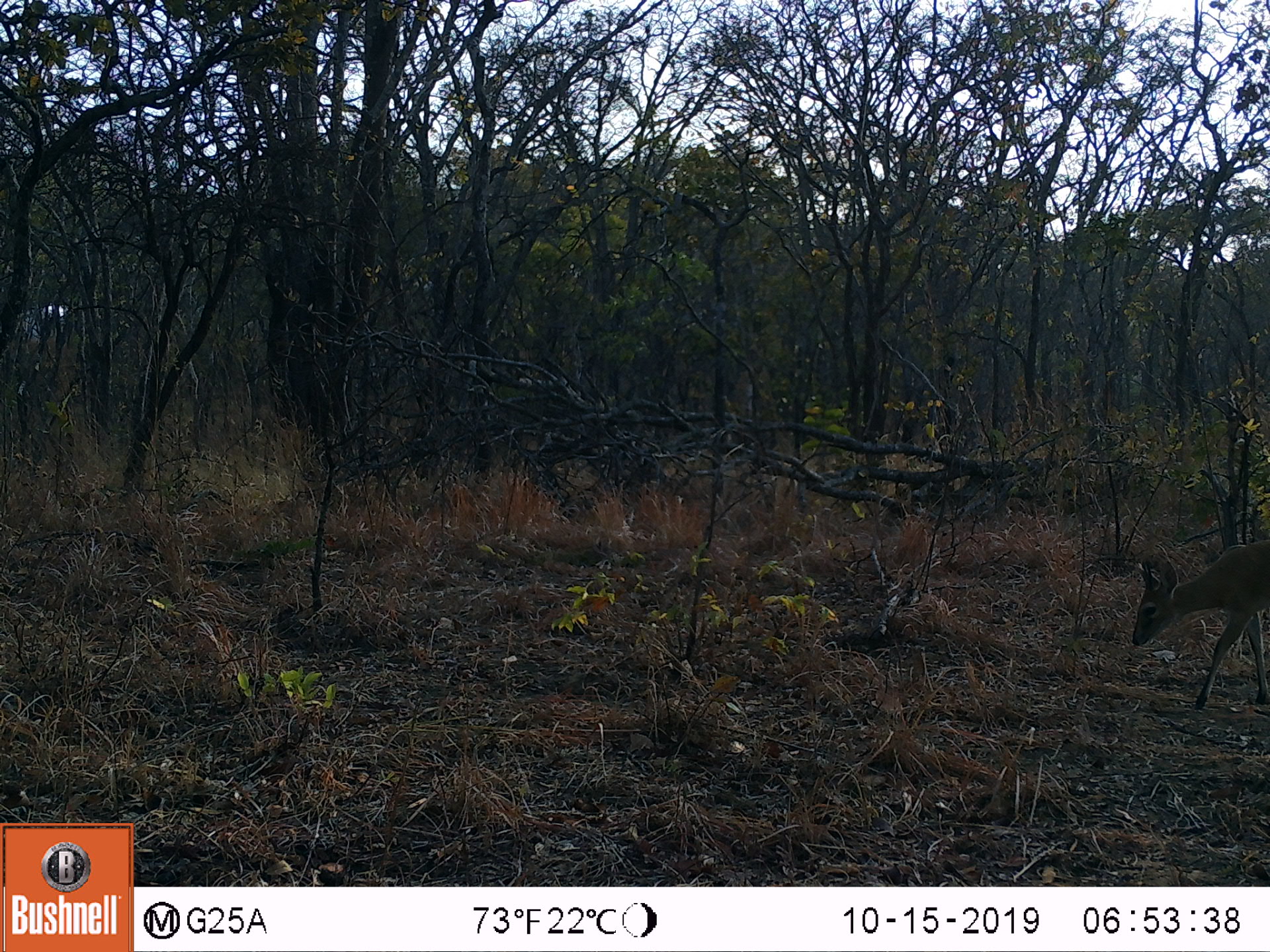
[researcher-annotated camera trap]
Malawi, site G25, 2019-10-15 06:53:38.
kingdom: Animalia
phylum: Chordata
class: Mammalia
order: Artiodactyla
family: Bovidae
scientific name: Antilopinae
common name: small antelope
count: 1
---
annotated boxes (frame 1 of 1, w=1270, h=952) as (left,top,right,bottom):
small antelope: (1121,537,1268,710)